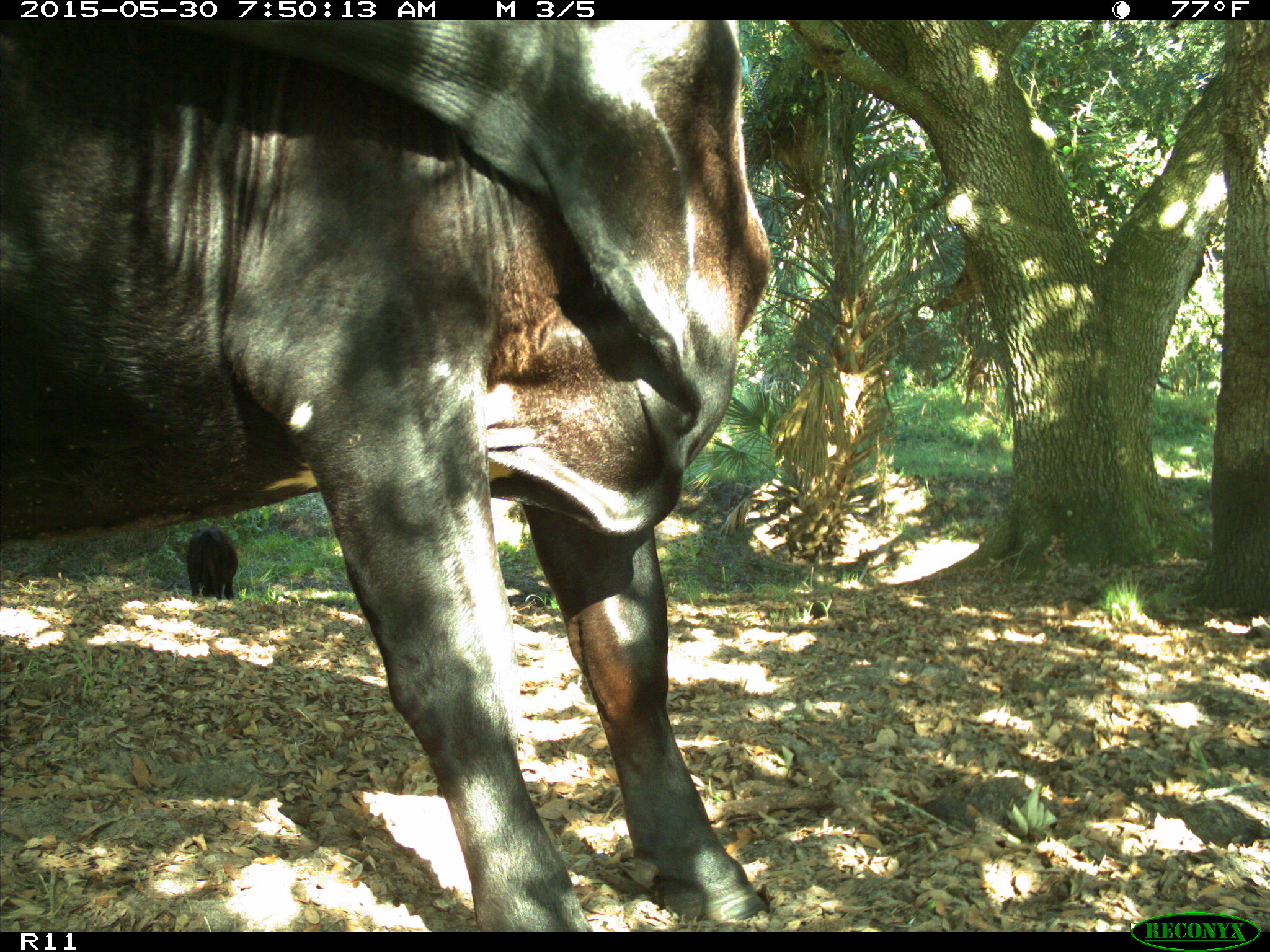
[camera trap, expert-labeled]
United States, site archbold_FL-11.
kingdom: Animalia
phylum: Chordata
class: Mammalia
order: Artiodactyla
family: Bovidae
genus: Bos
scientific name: Bos taurus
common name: domestic cow